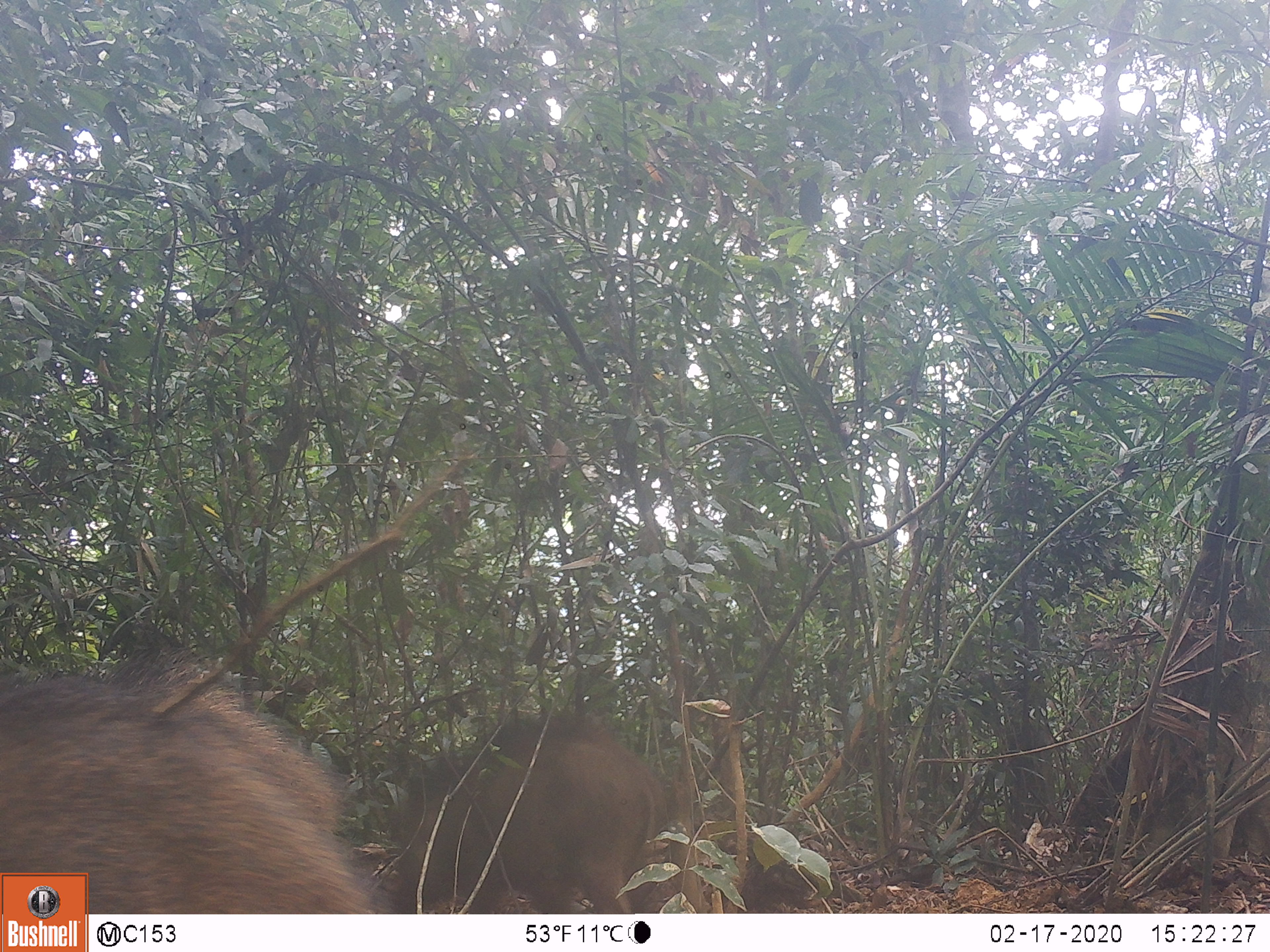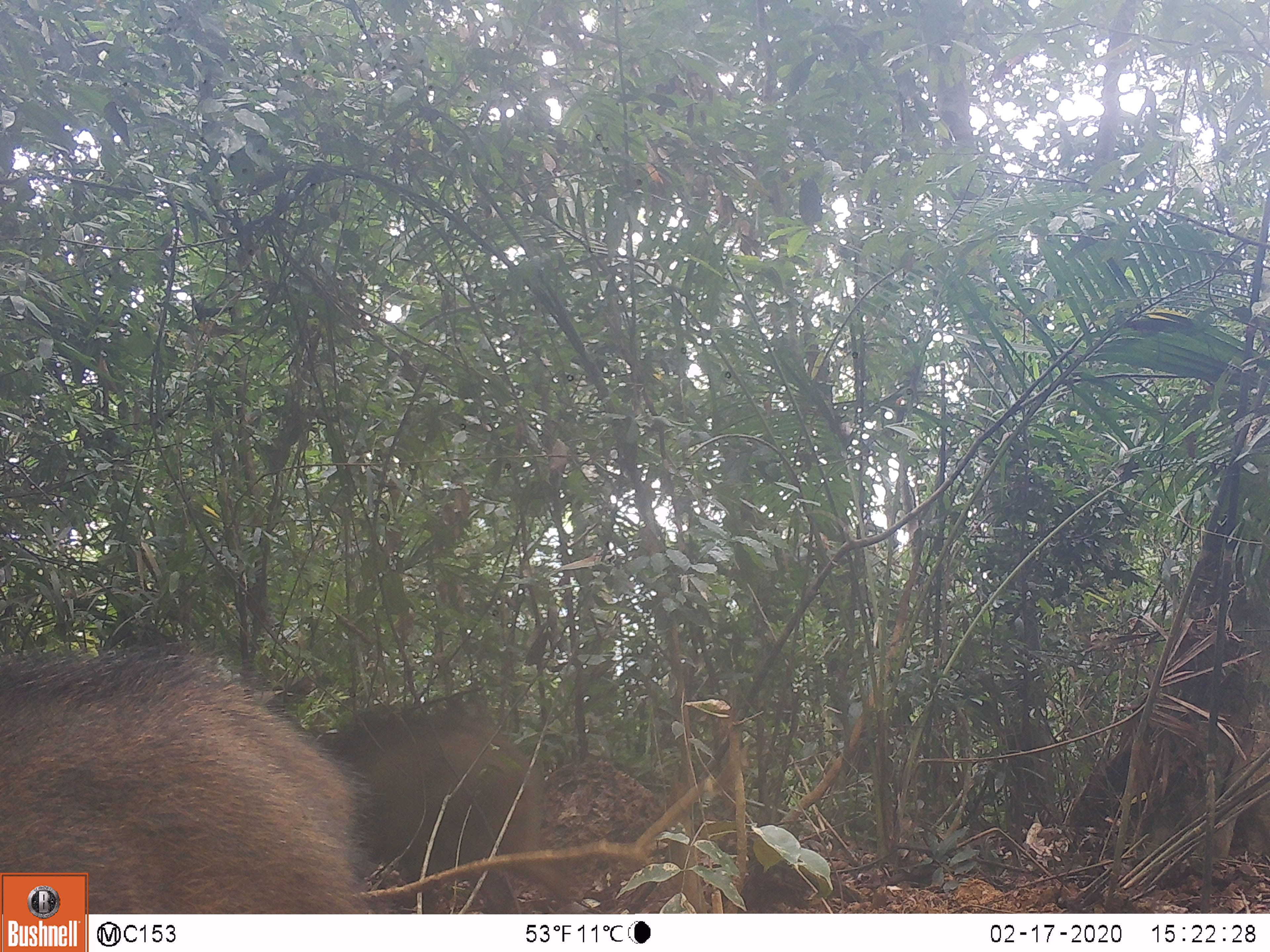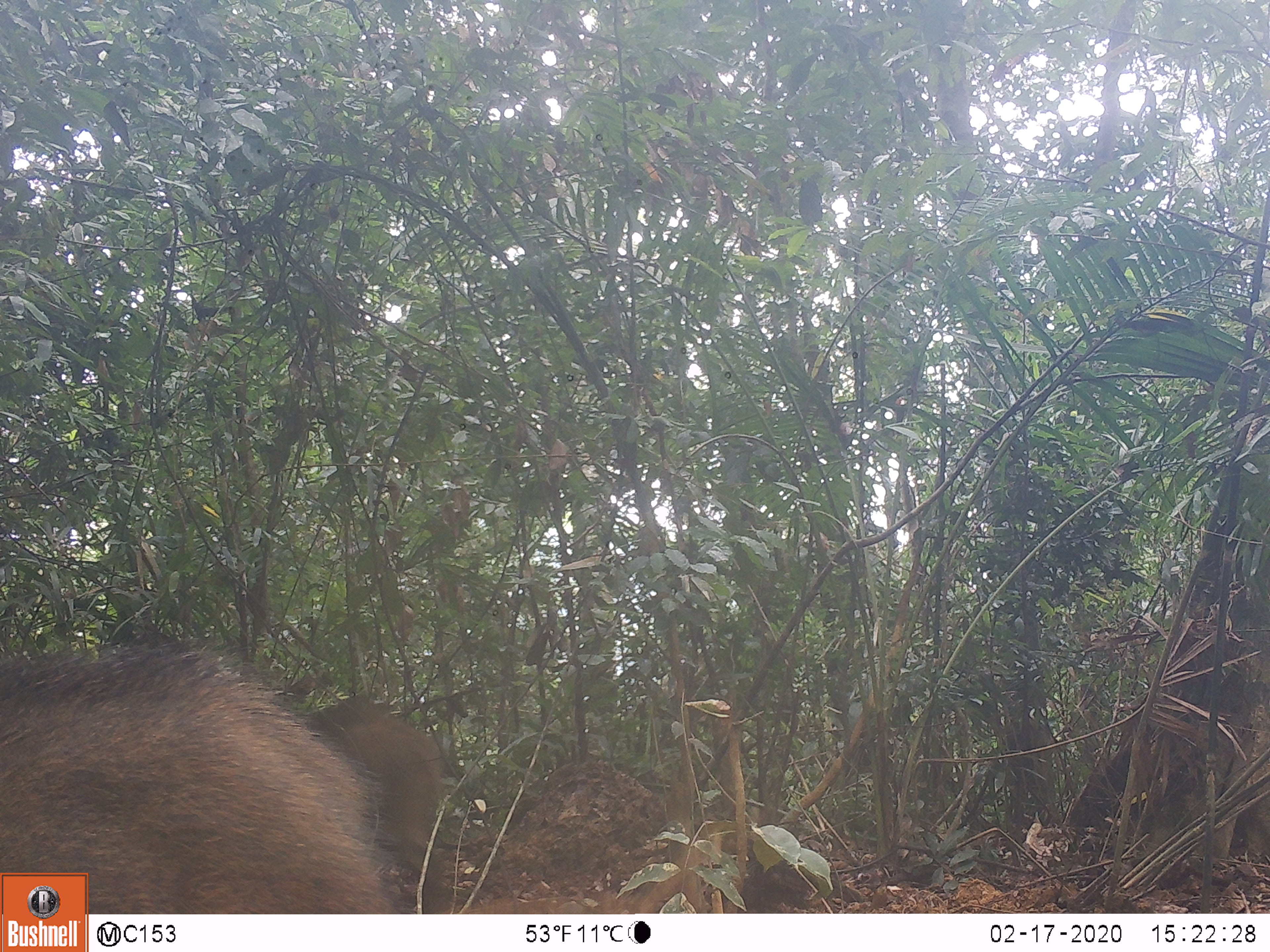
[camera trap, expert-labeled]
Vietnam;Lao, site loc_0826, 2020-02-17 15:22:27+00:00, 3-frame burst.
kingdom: Animalia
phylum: Chordata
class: Mammalia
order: Artiodactyla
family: Suidae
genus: Sus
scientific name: Sus scrofa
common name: eurasian wild pig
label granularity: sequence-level